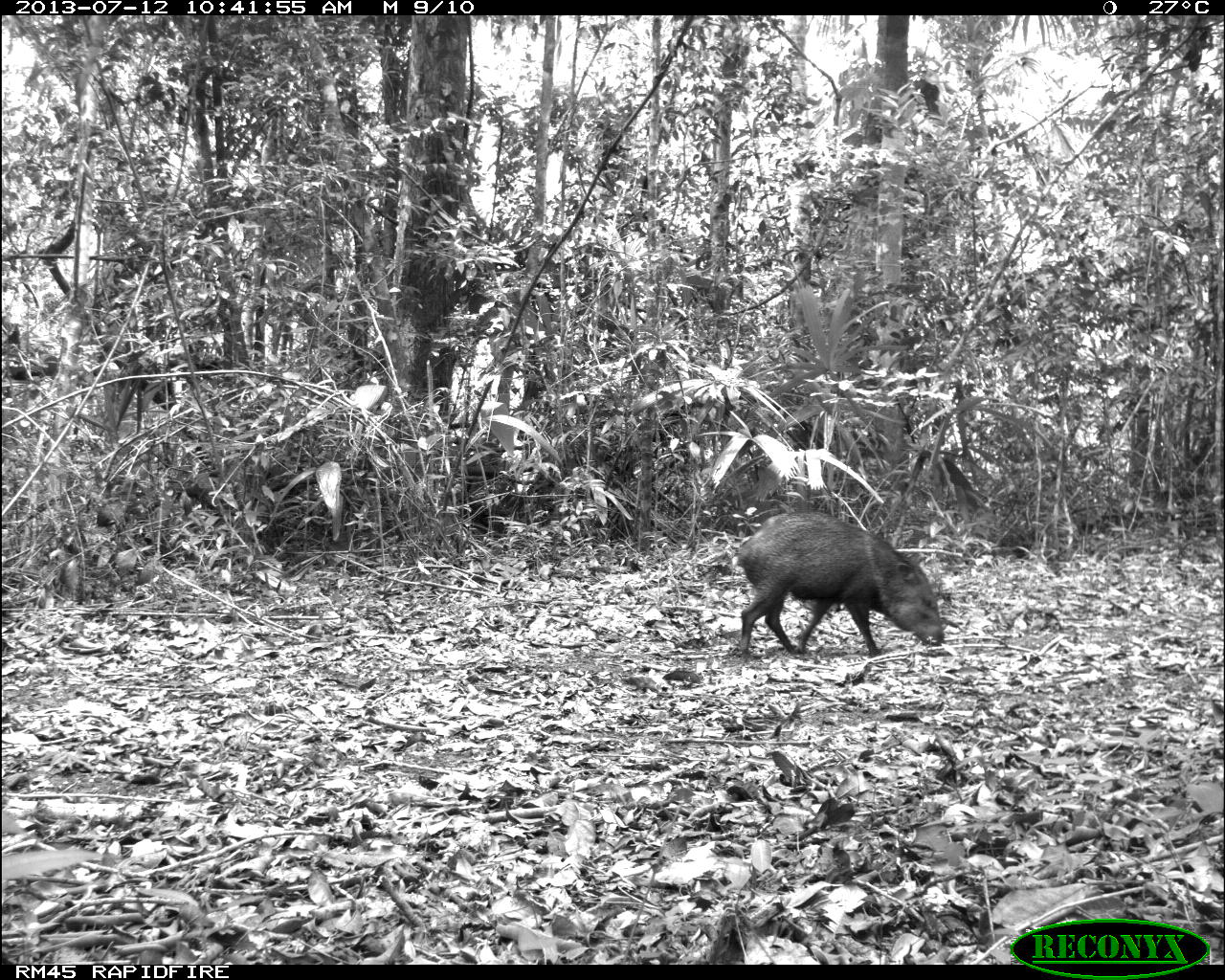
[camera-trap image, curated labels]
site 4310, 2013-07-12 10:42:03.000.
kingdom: Animalia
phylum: Chordata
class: Mammalia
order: Artiodactyla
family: Tayassuidae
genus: Pecari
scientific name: Pecari tajacu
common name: collared peccary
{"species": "Pecari tajacu (collared peccary)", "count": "13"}